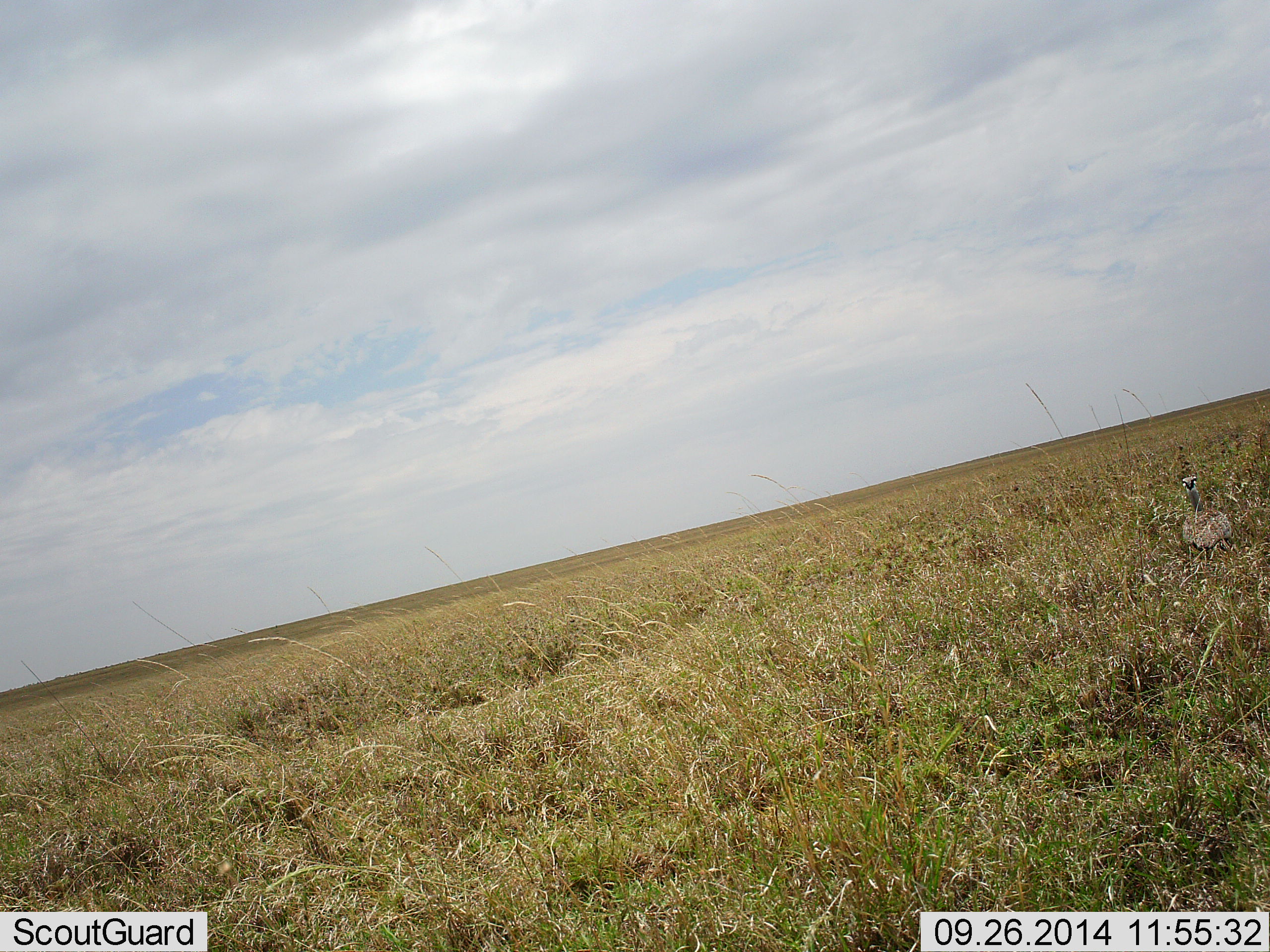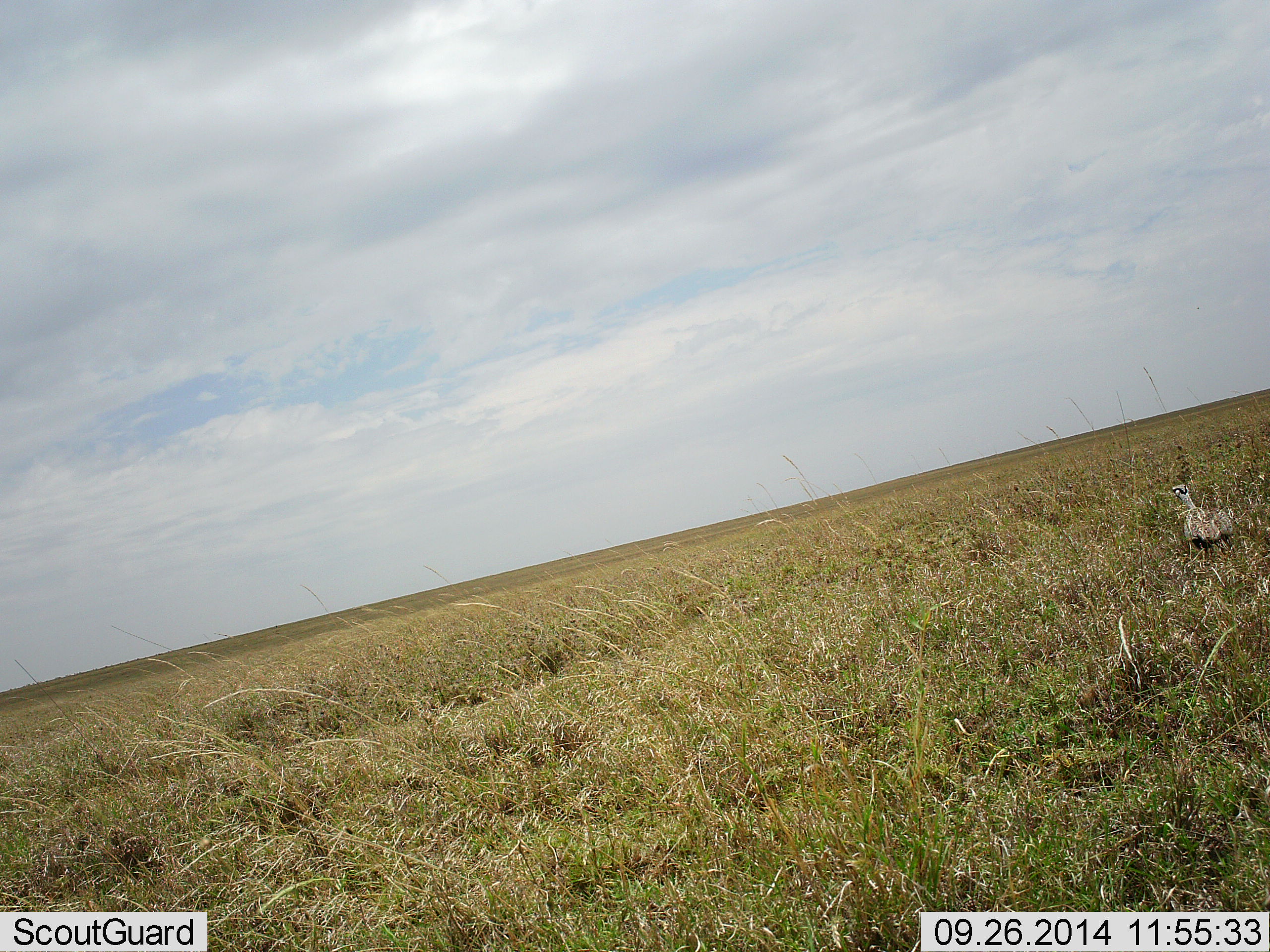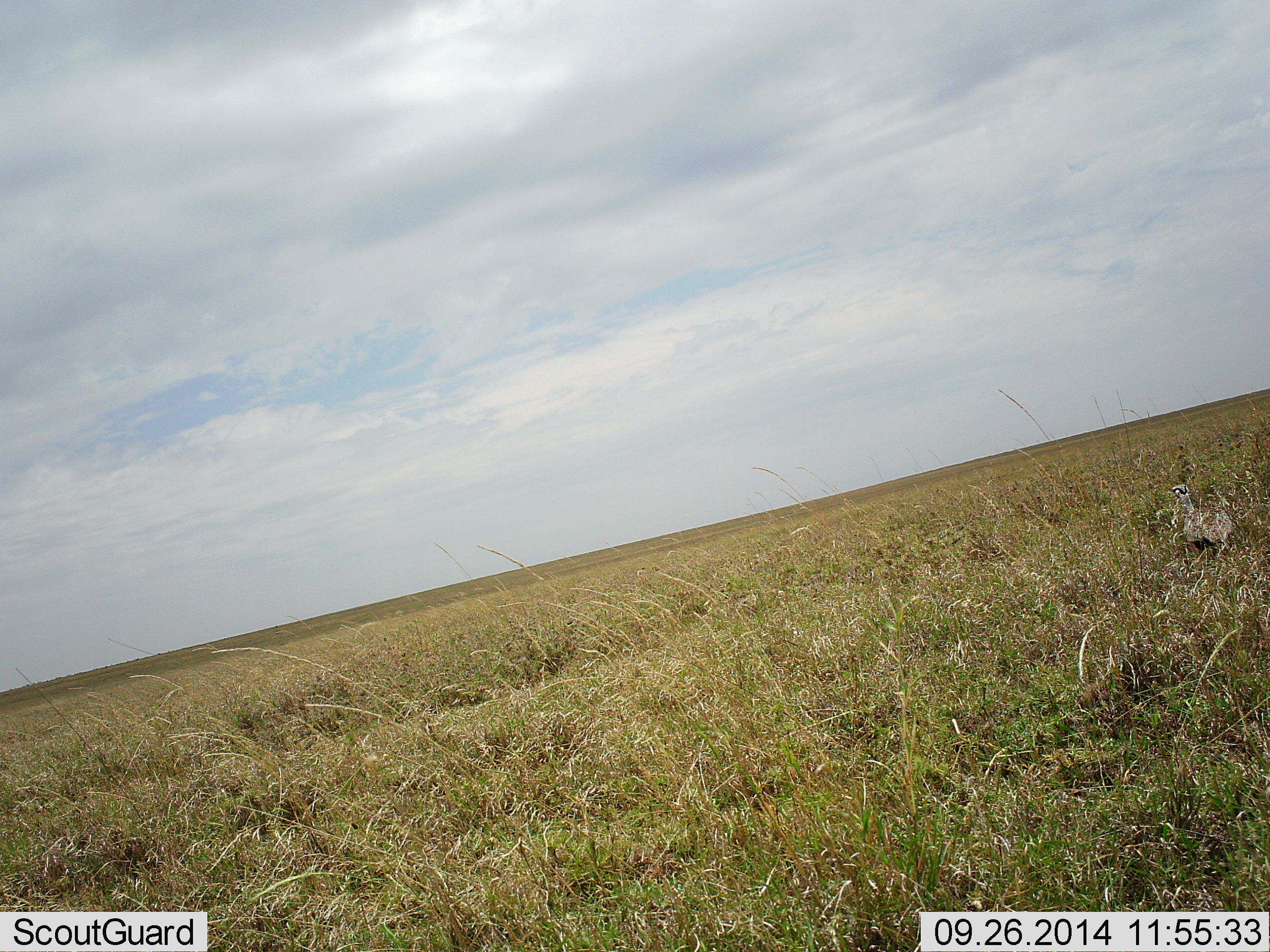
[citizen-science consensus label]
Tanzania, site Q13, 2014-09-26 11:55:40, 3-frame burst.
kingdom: Animalia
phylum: Chordata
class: Aves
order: Otidiformes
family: Otididae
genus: Ardeotis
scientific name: Ardeotis kori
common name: kori bustard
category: koribustard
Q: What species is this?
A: Koribustard (kori bustard) (Ardeotis kori).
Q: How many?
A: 1.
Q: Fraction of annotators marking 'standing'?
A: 90%.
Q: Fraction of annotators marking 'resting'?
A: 0%.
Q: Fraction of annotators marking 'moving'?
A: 10%.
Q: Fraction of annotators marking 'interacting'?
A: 0%.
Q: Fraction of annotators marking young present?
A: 0%.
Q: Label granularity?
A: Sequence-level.